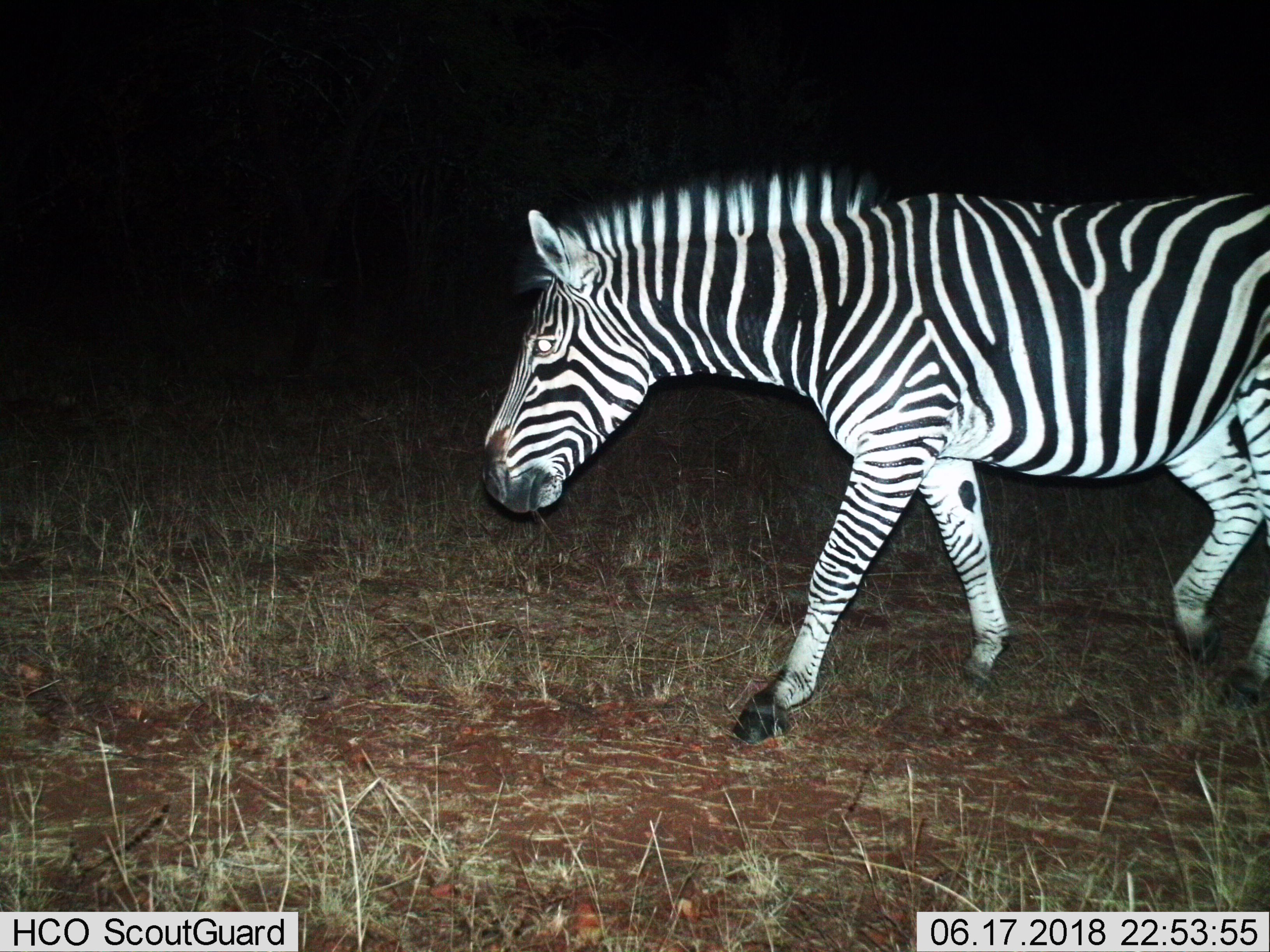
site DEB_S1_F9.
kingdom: Animalia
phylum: Chordata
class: Mammalia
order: Perissodactyla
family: Equidae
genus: Equus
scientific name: Equus quagga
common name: plains zebra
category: zebraplains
Zebraplains (plains zebra) (Equus quagga), count 1. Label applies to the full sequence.